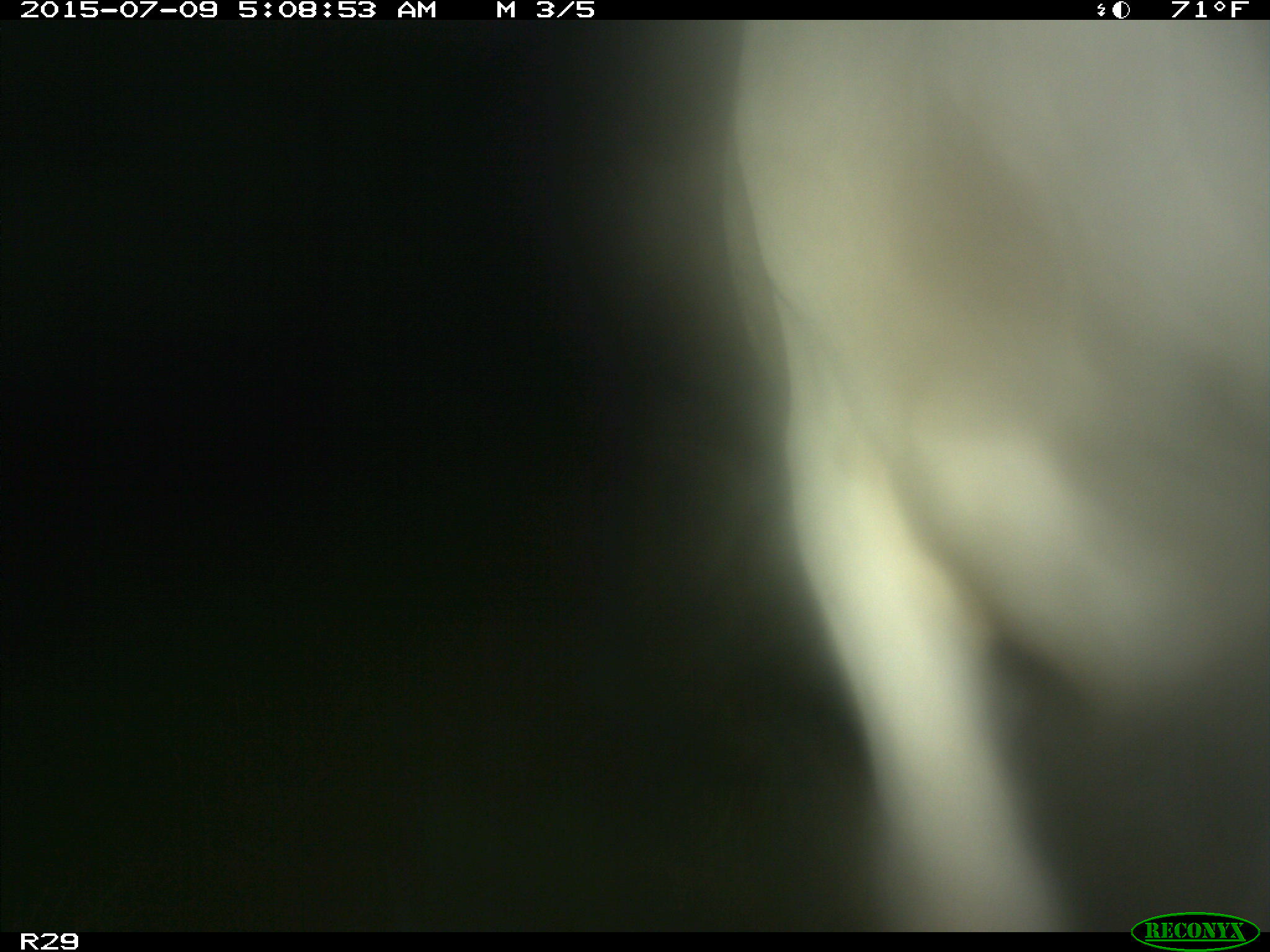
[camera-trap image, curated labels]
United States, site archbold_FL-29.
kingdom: Animalia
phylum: Chordata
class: Mammalia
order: Artiodactyla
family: Bovidae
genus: Bos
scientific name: Bos taurus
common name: domestic cow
Bos taurus (domestic cow).